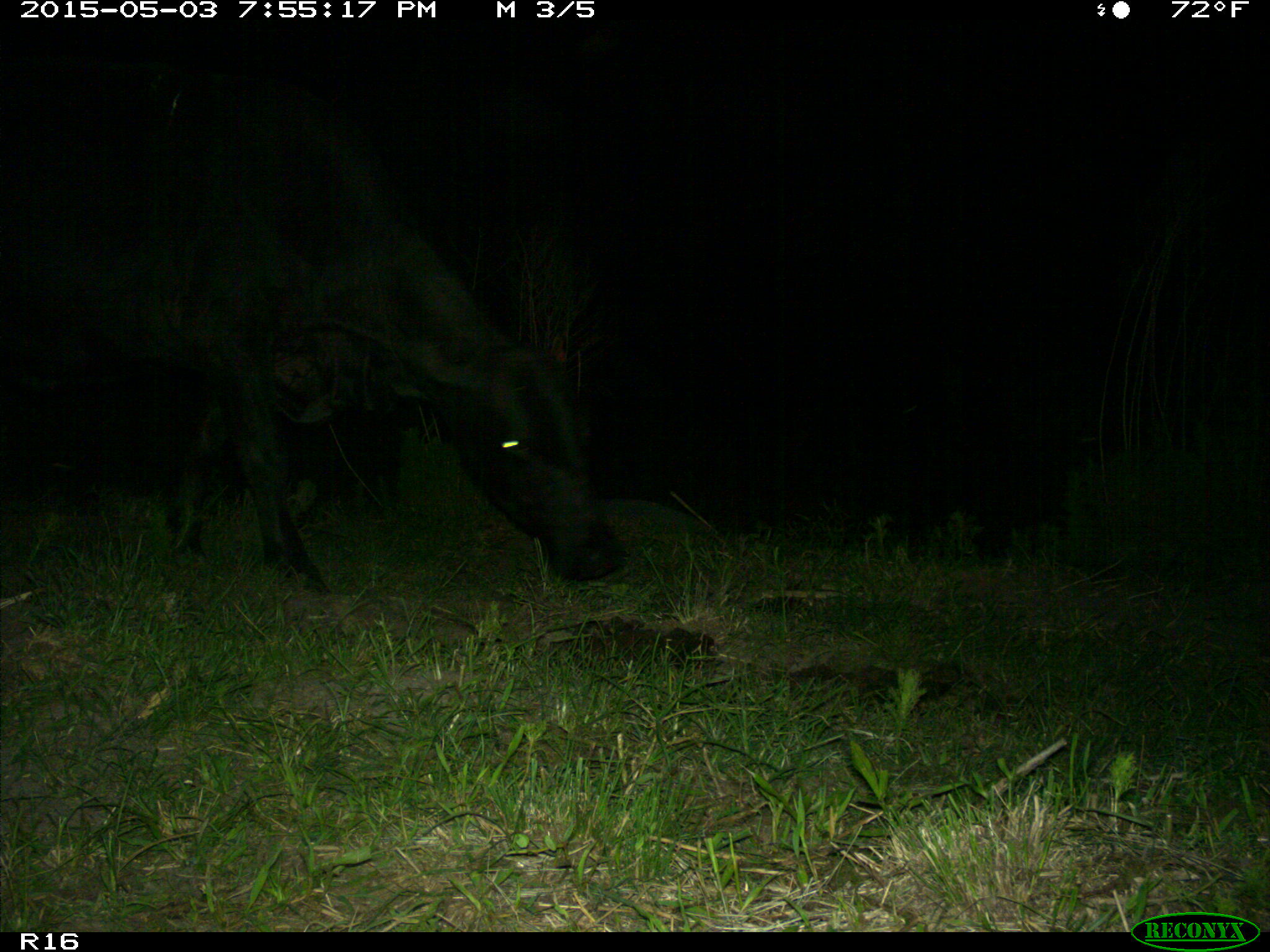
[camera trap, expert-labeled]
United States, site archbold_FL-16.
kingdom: Animalia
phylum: Chordata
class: Mammalia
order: Artiodactyla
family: Bovidae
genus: Bos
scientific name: Bos taurus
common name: domestic cow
Bos taurus (domestic cow).